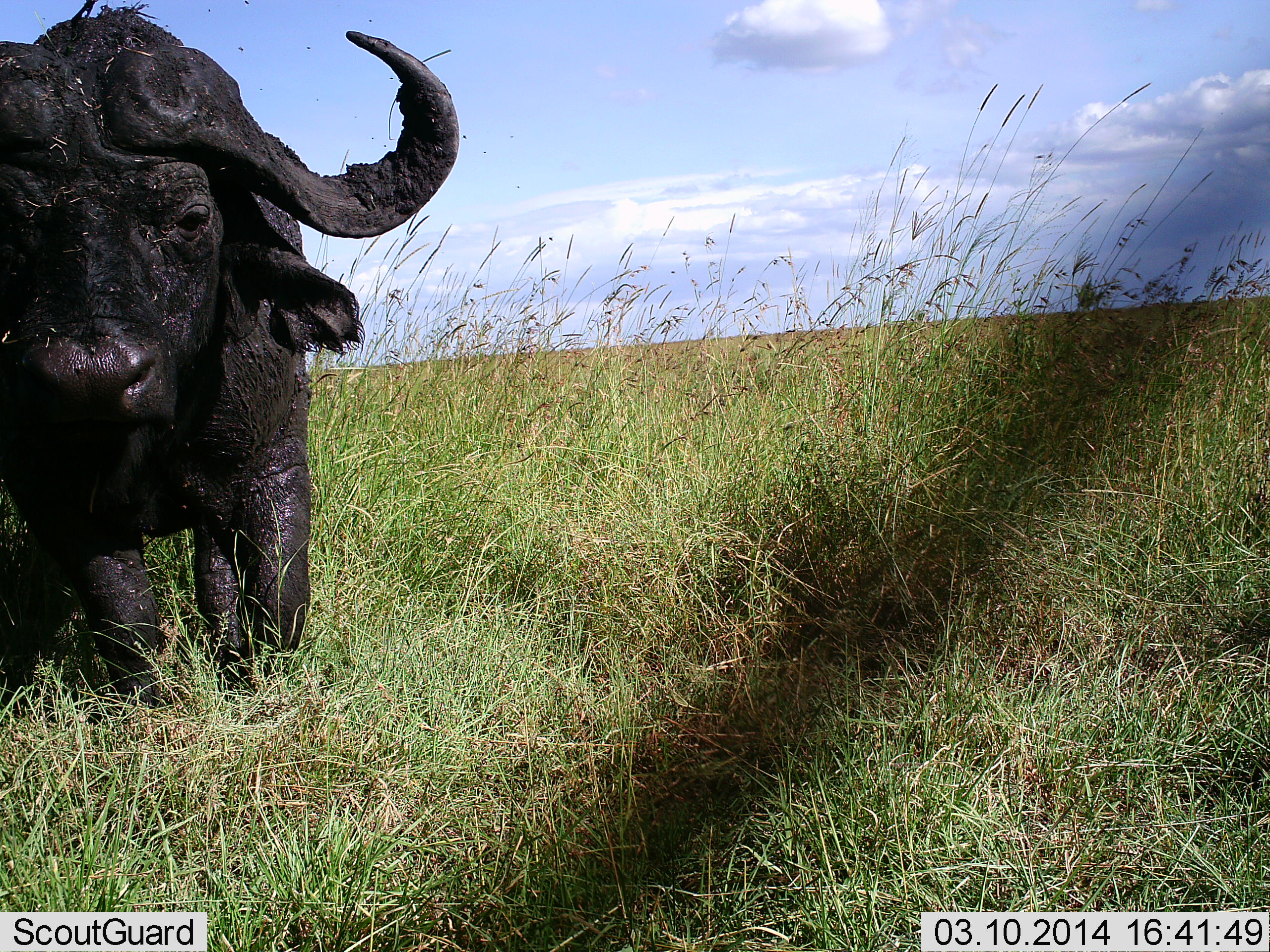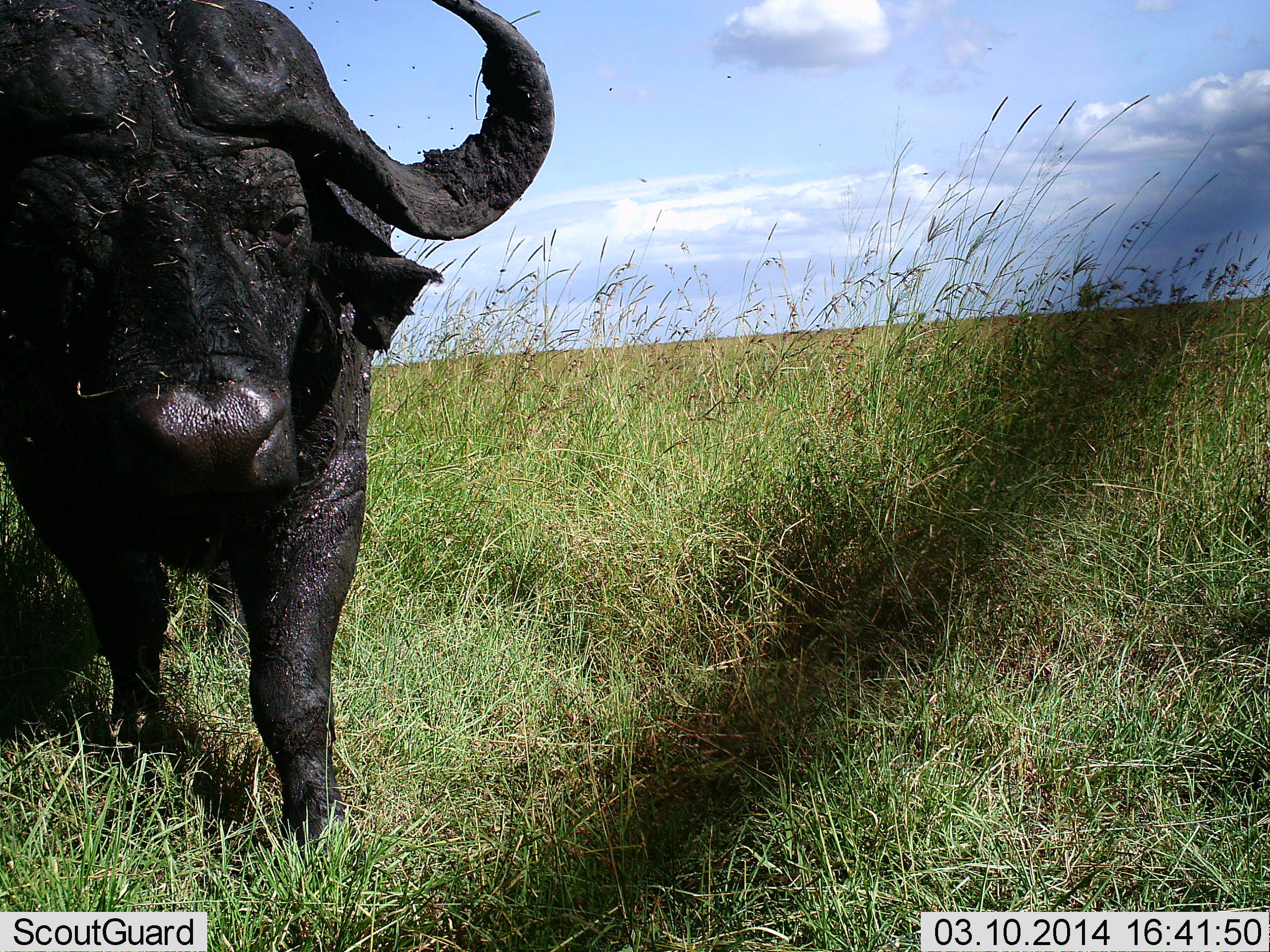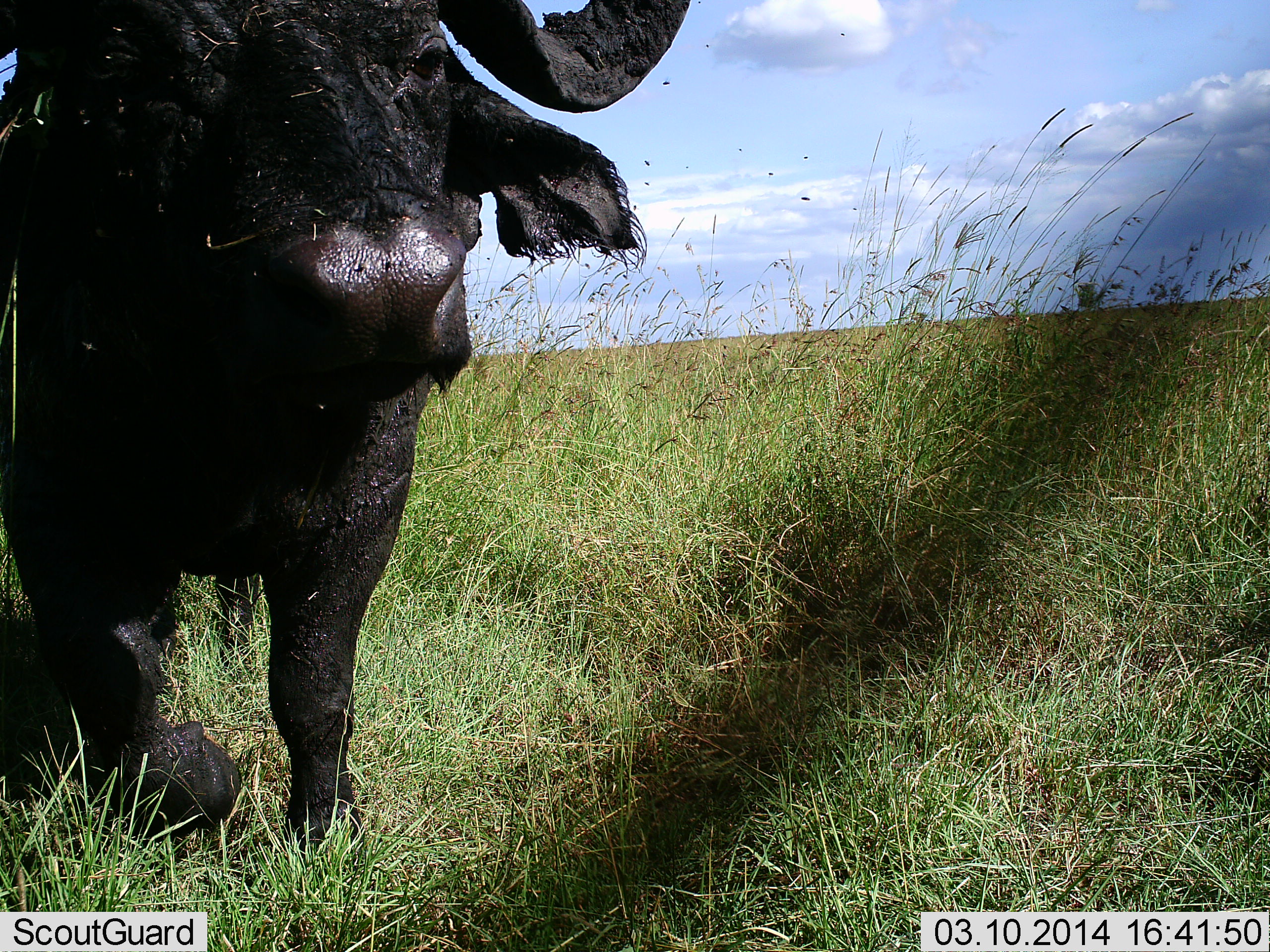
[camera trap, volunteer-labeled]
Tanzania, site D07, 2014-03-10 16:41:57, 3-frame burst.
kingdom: Animalia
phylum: Chordata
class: Mammalia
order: Artiodactyla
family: Bovidae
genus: Syncerus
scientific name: Syncerus caffer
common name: cape buffalo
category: buffalo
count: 1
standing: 10%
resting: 0%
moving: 90%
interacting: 10%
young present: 0%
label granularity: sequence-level